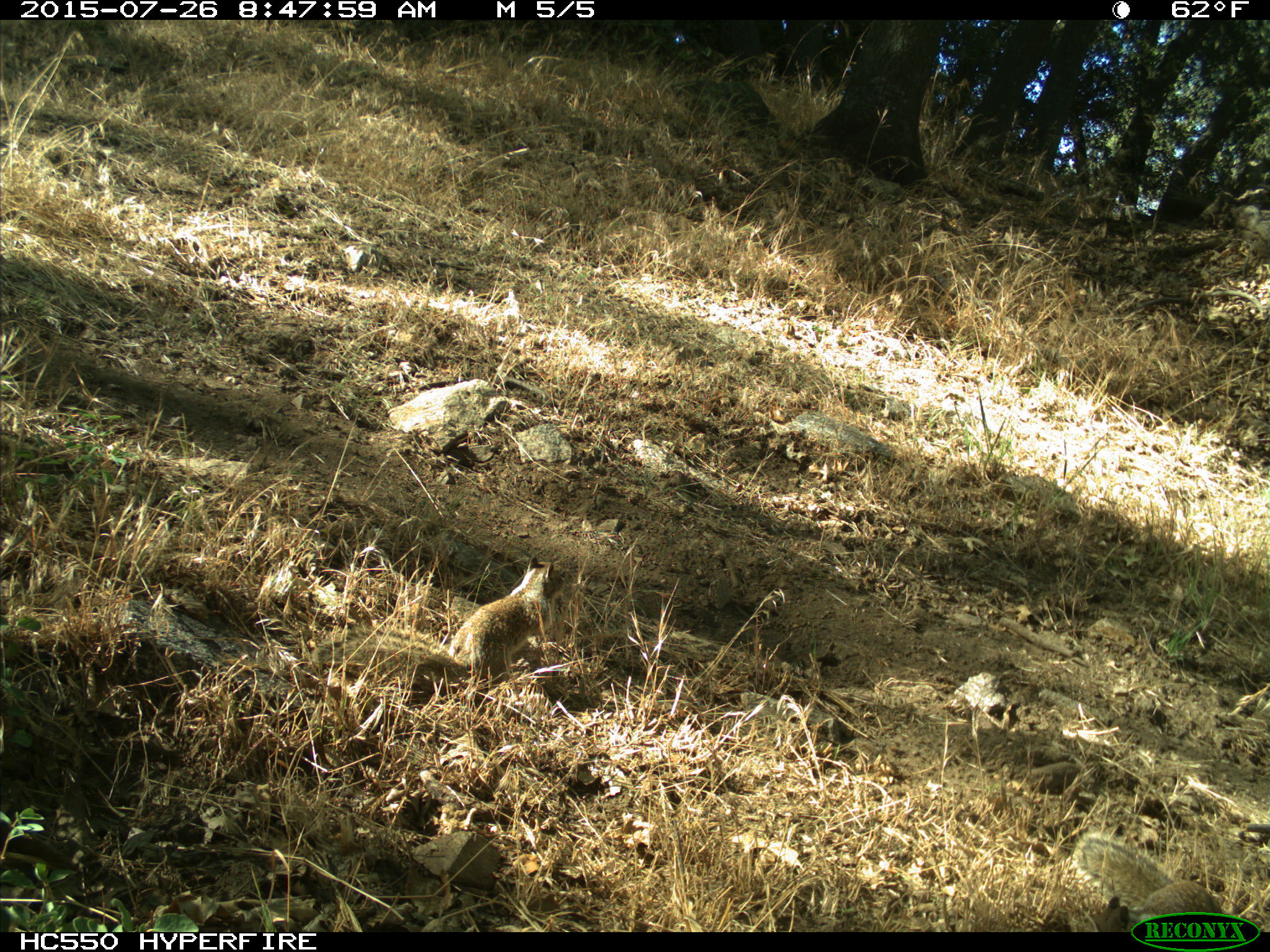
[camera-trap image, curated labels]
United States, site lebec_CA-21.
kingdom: Animalia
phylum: Chordata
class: Mammalia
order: Rodentia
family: Sciuridae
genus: Otospermophilus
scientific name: Otospermophilus beecheyi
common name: california ground squirrel